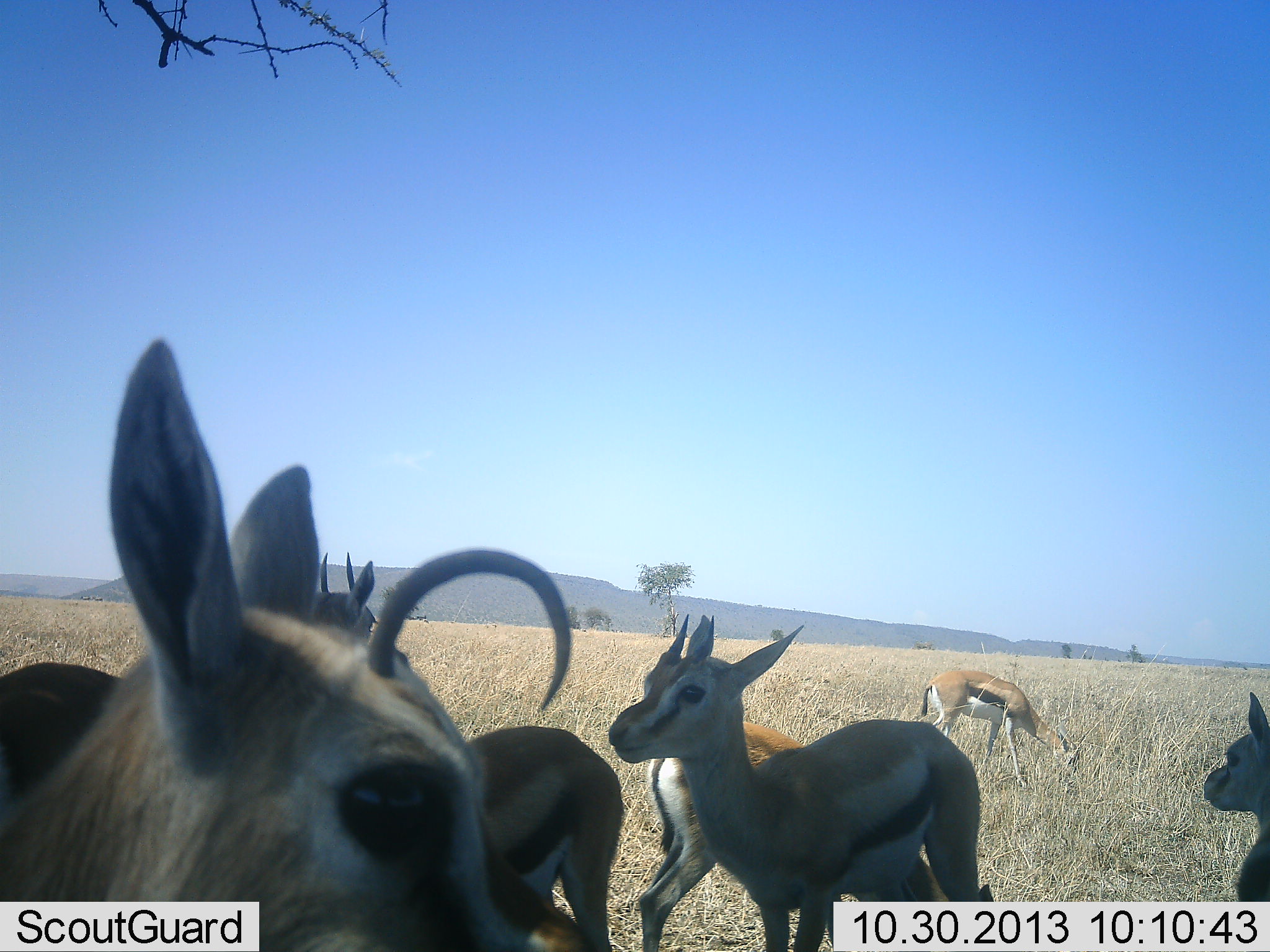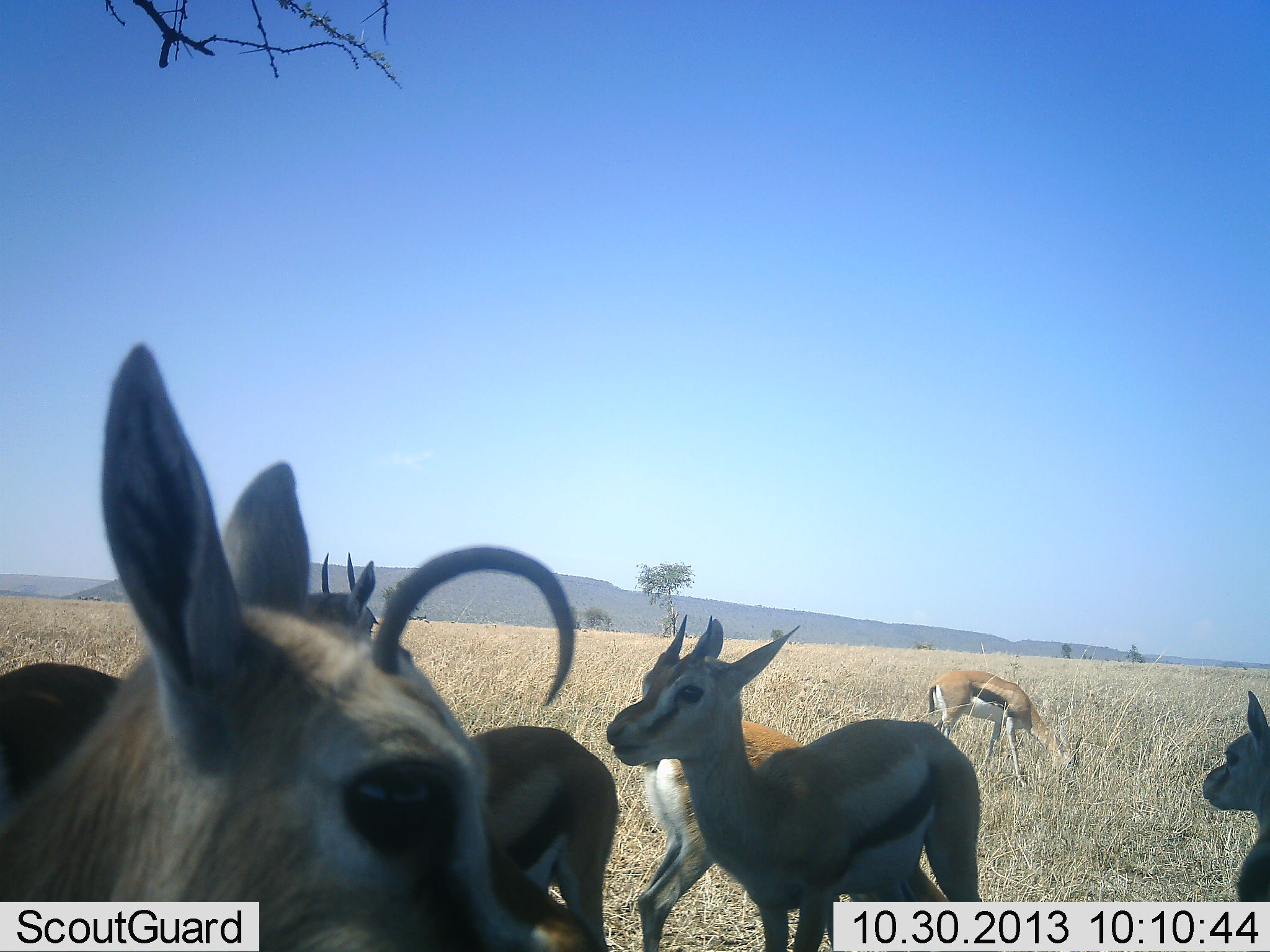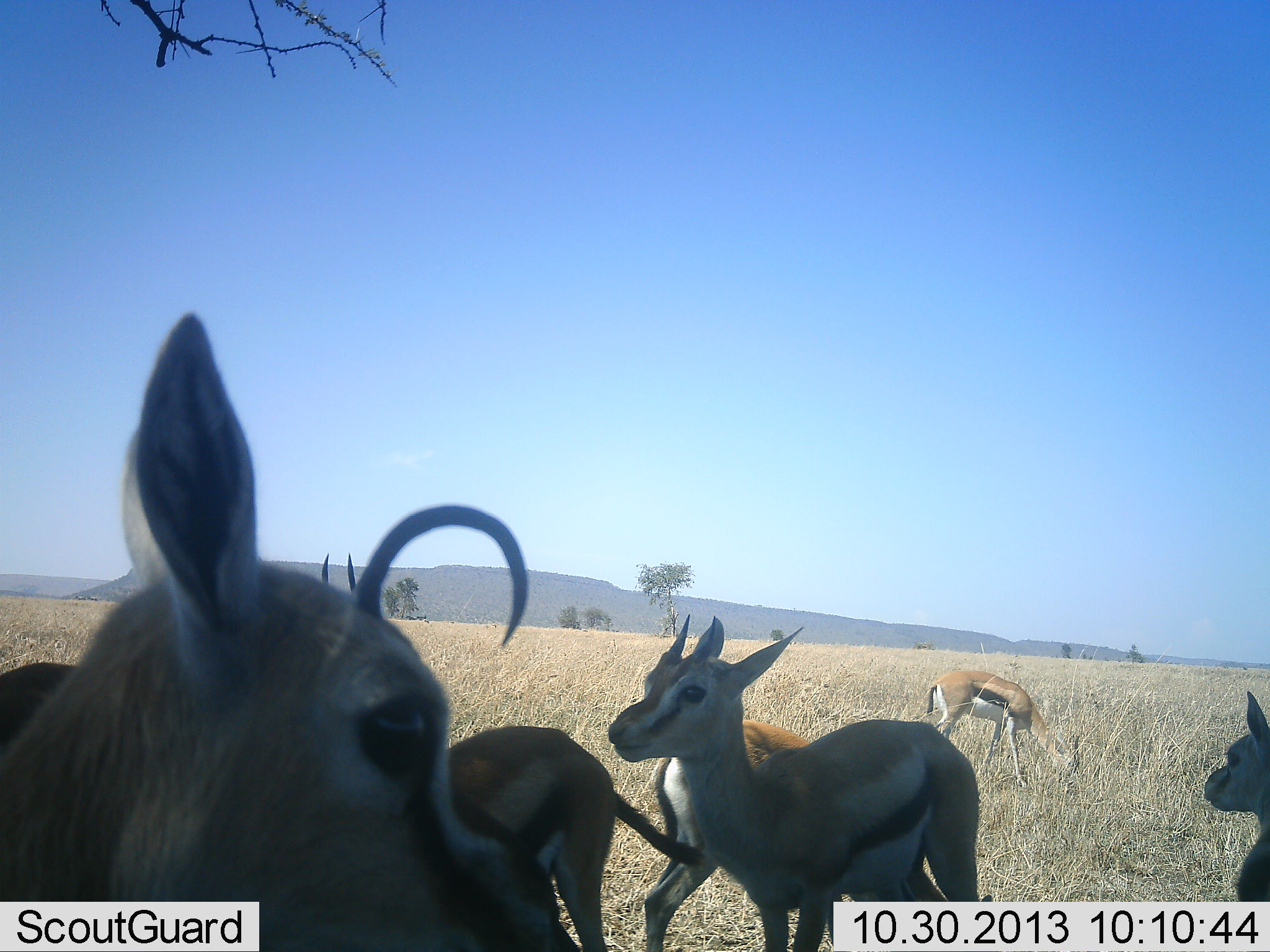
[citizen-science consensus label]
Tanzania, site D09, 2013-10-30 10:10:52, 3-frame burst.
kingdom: Animalia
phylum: Chordata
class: Mammalia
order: Artiodactyla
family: Bovidae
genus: Eudorcas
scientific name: Eudorcas thomsonii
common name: thomson's gazelle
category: gazellethomsons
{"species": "gazellethomsons (thomson's gazelle) (Eudorcas thomsonii)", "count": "7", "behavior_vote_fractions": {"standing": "96%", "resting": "8%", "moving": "16%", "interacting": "12%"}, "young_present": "24%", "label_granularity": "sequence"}